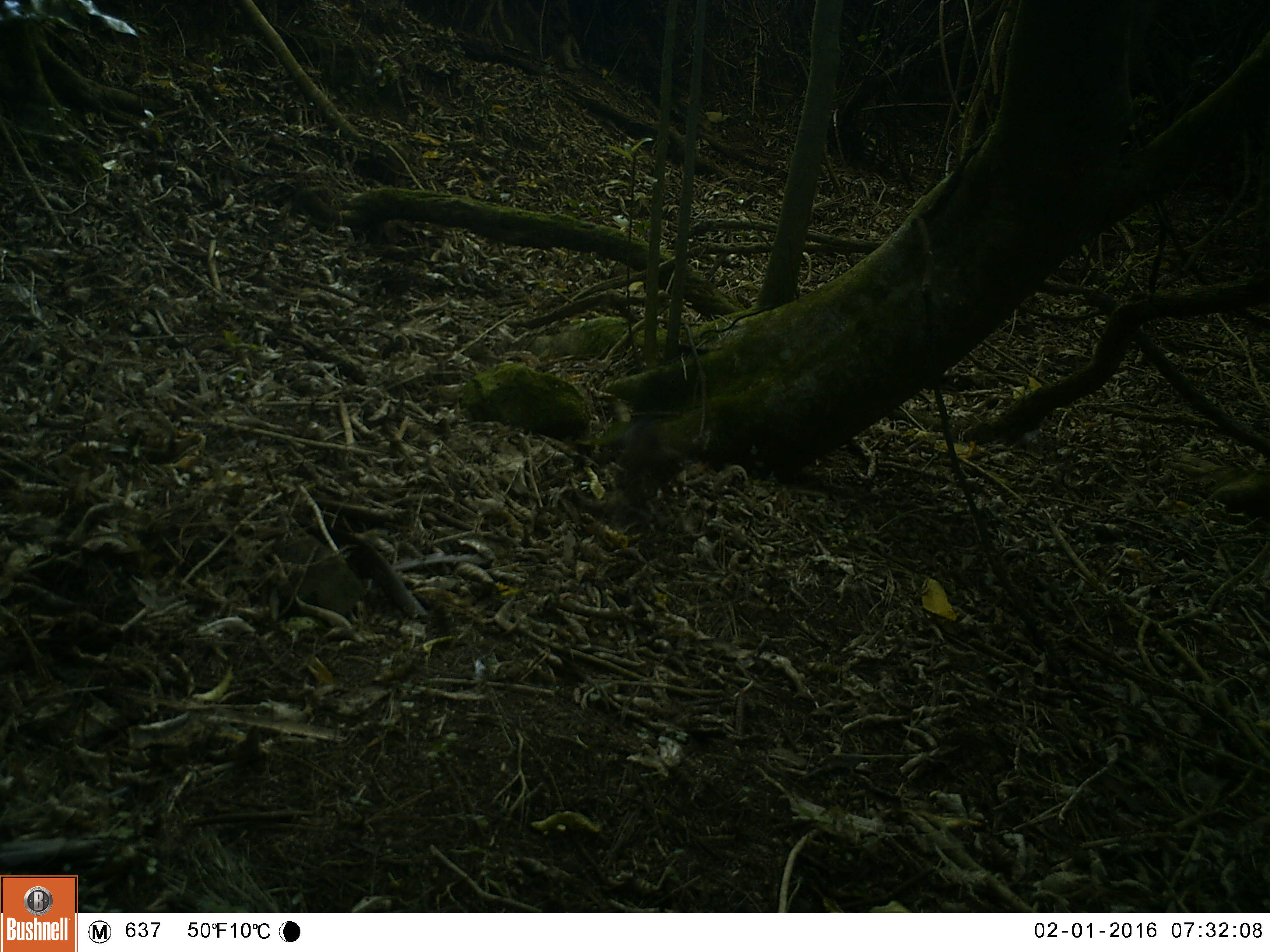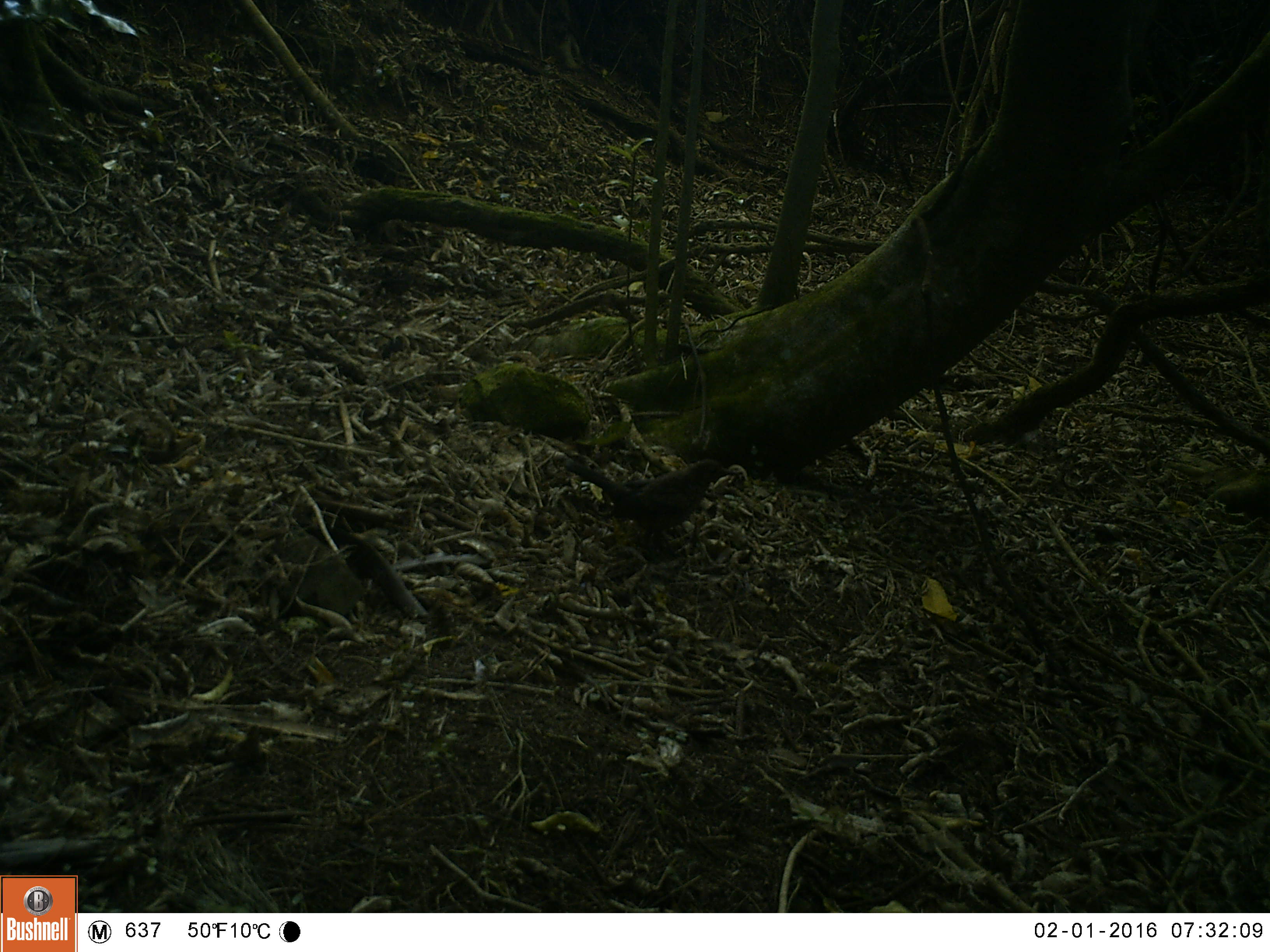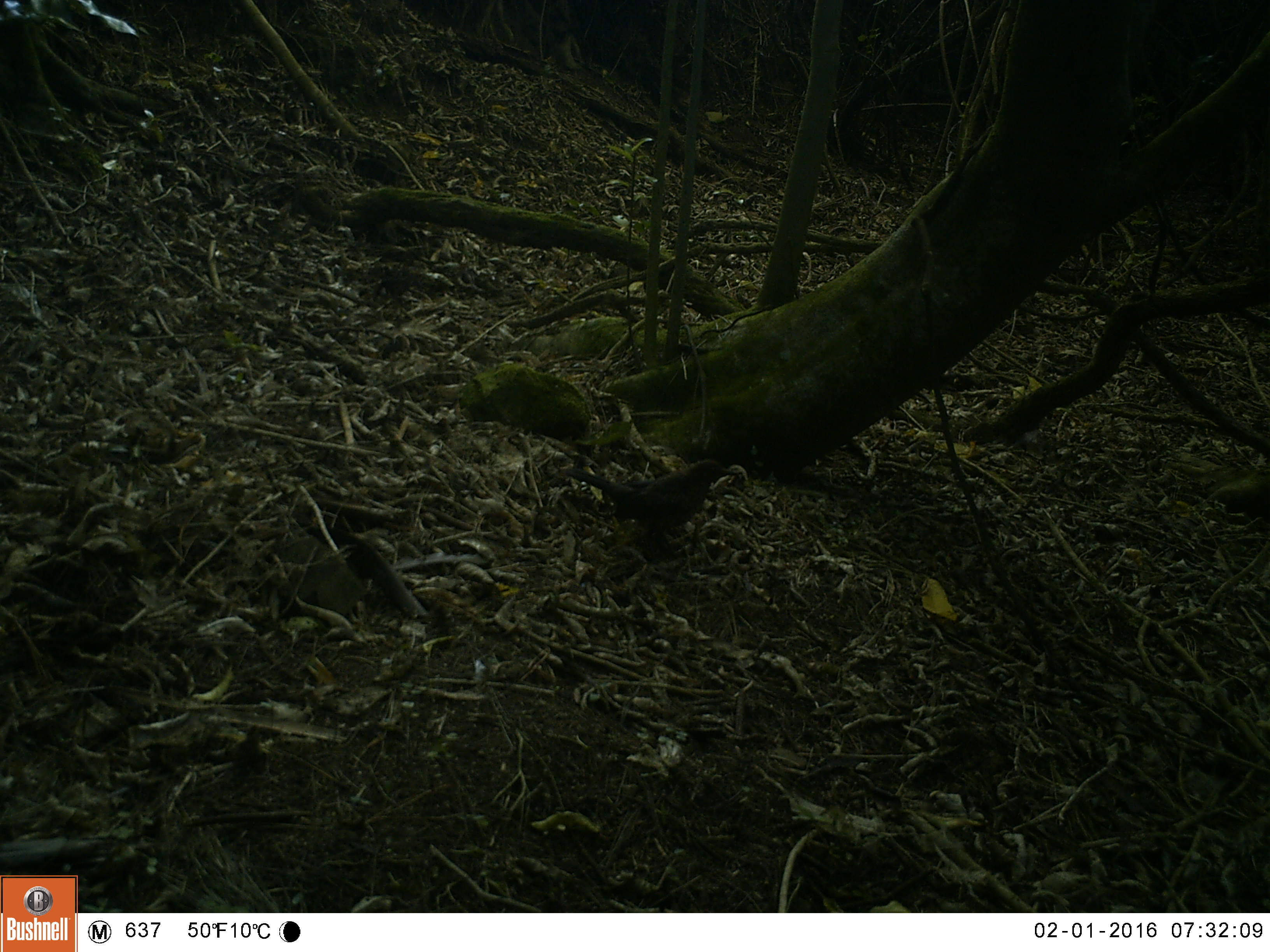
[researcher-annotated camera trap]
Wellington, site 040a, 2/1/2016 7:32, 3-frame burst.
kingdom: Animalia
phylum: Chordata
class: Aves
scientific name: Aves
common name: bird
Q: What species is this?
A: Bird (Aves).